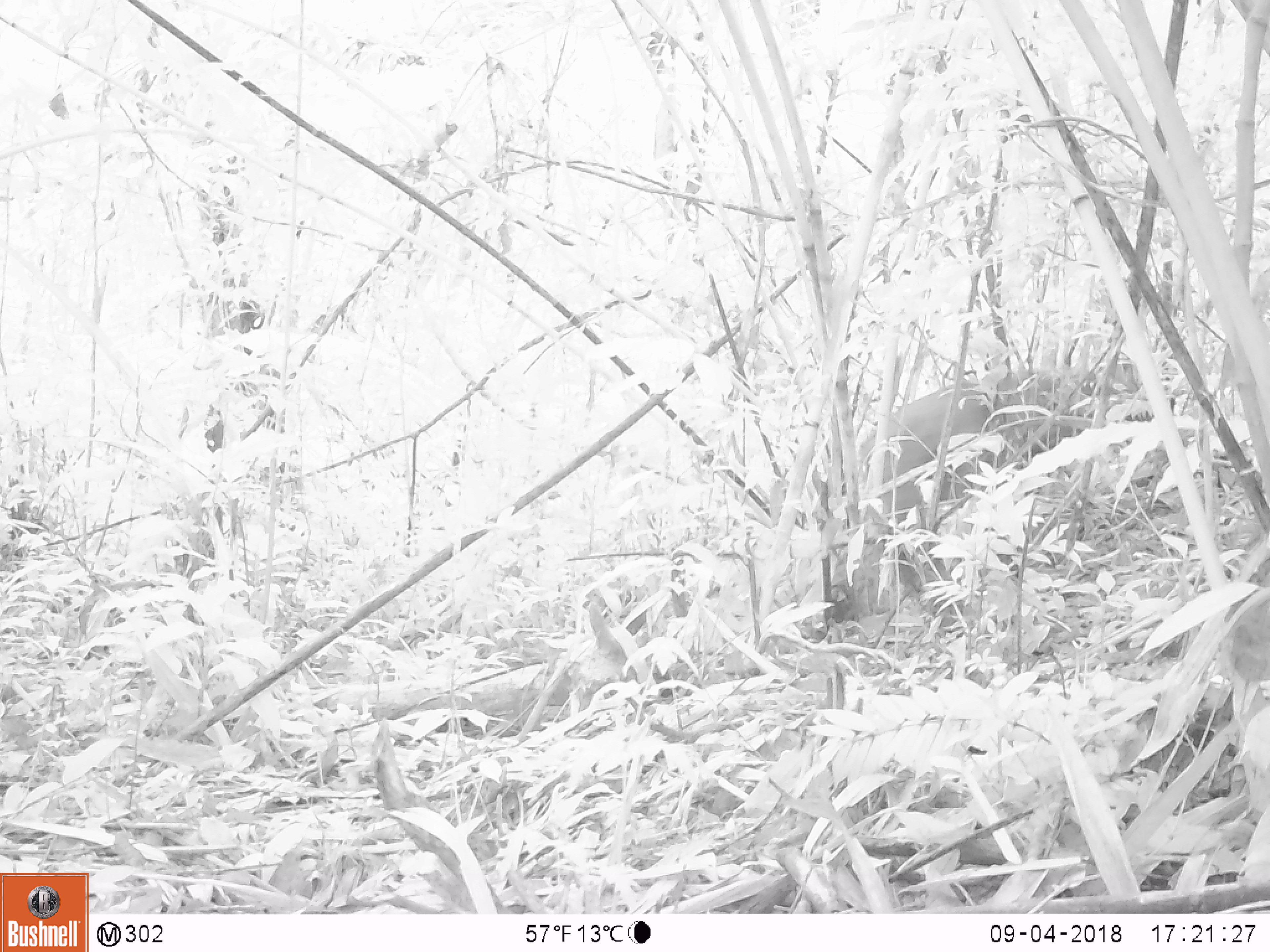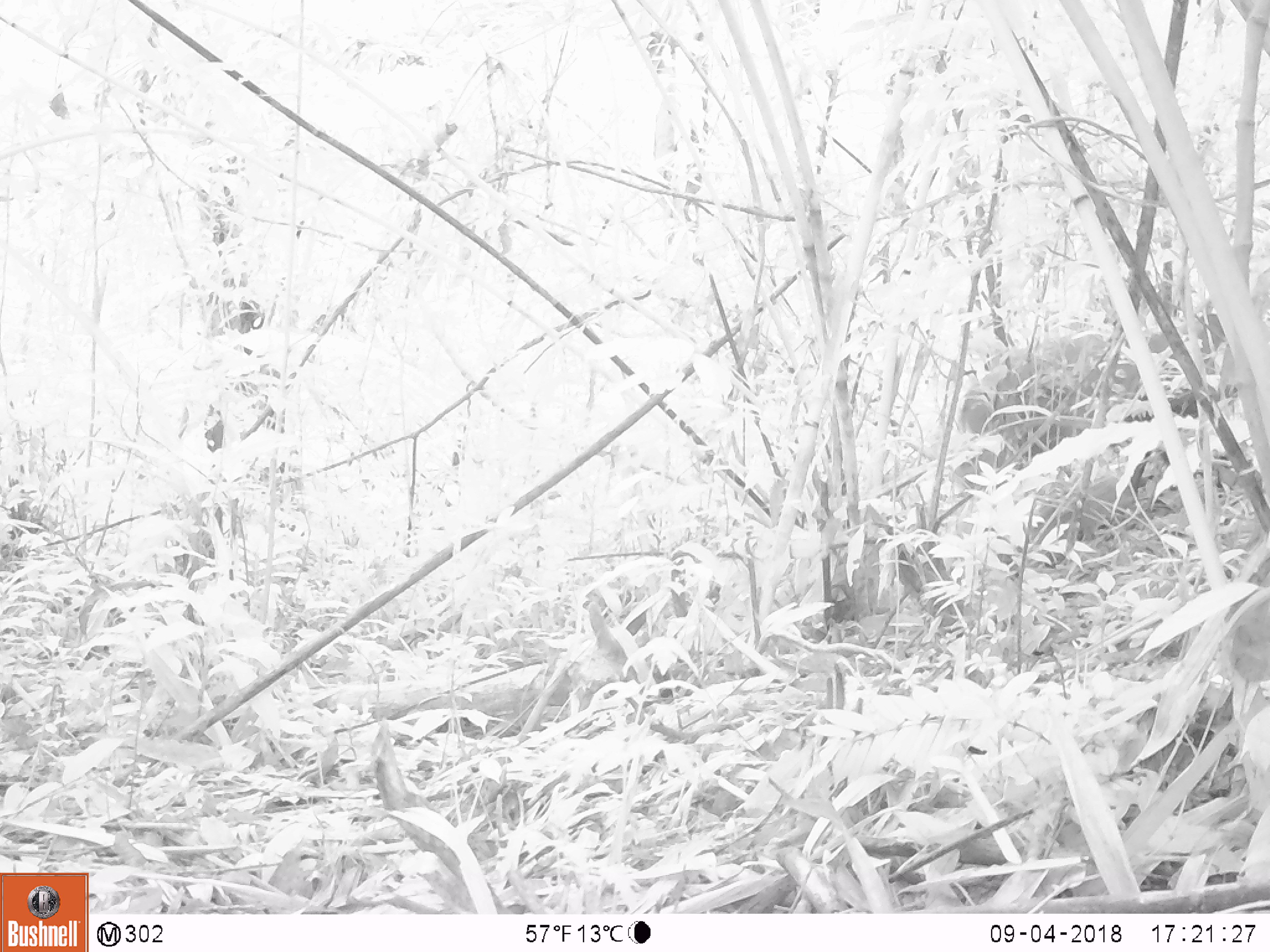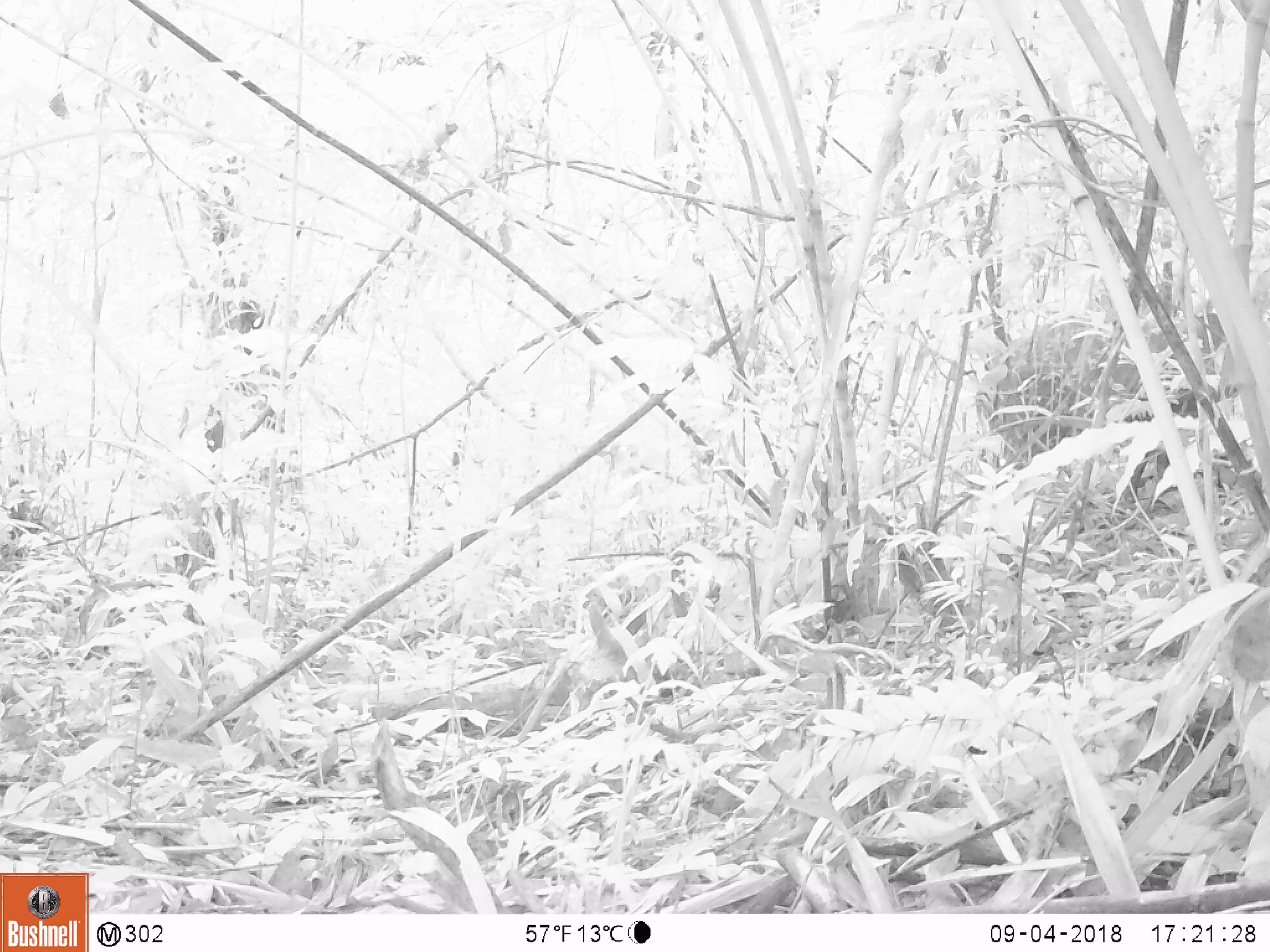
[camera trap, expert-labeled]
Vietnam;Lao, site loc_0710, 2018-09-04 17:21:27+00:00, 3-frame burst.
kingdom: Animalia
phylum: Chordata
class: Mammalia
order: Artiodactyla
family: Suidae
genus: Sus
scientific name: Sus scrofa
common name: eurasian wild pig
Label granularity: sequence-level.